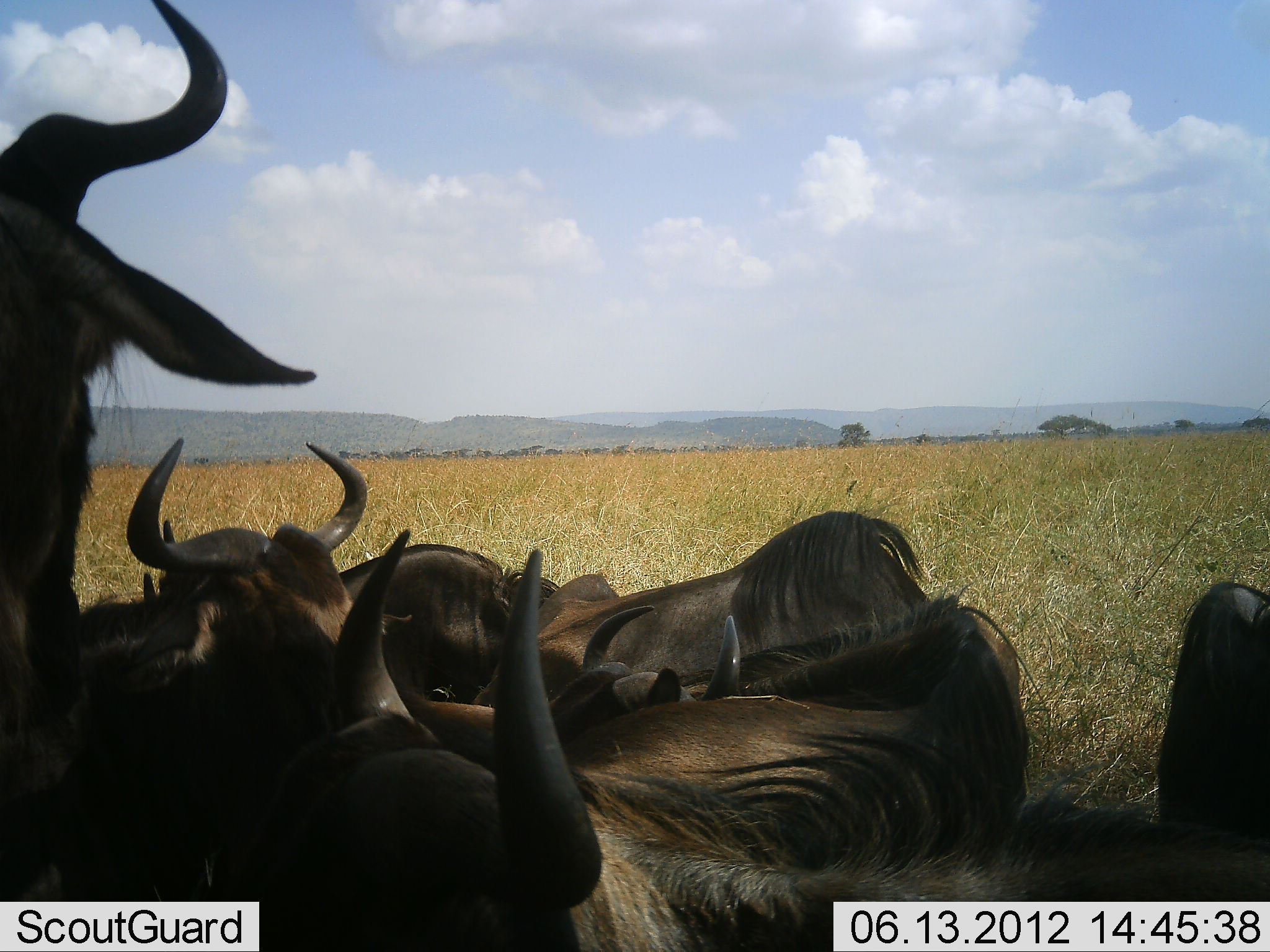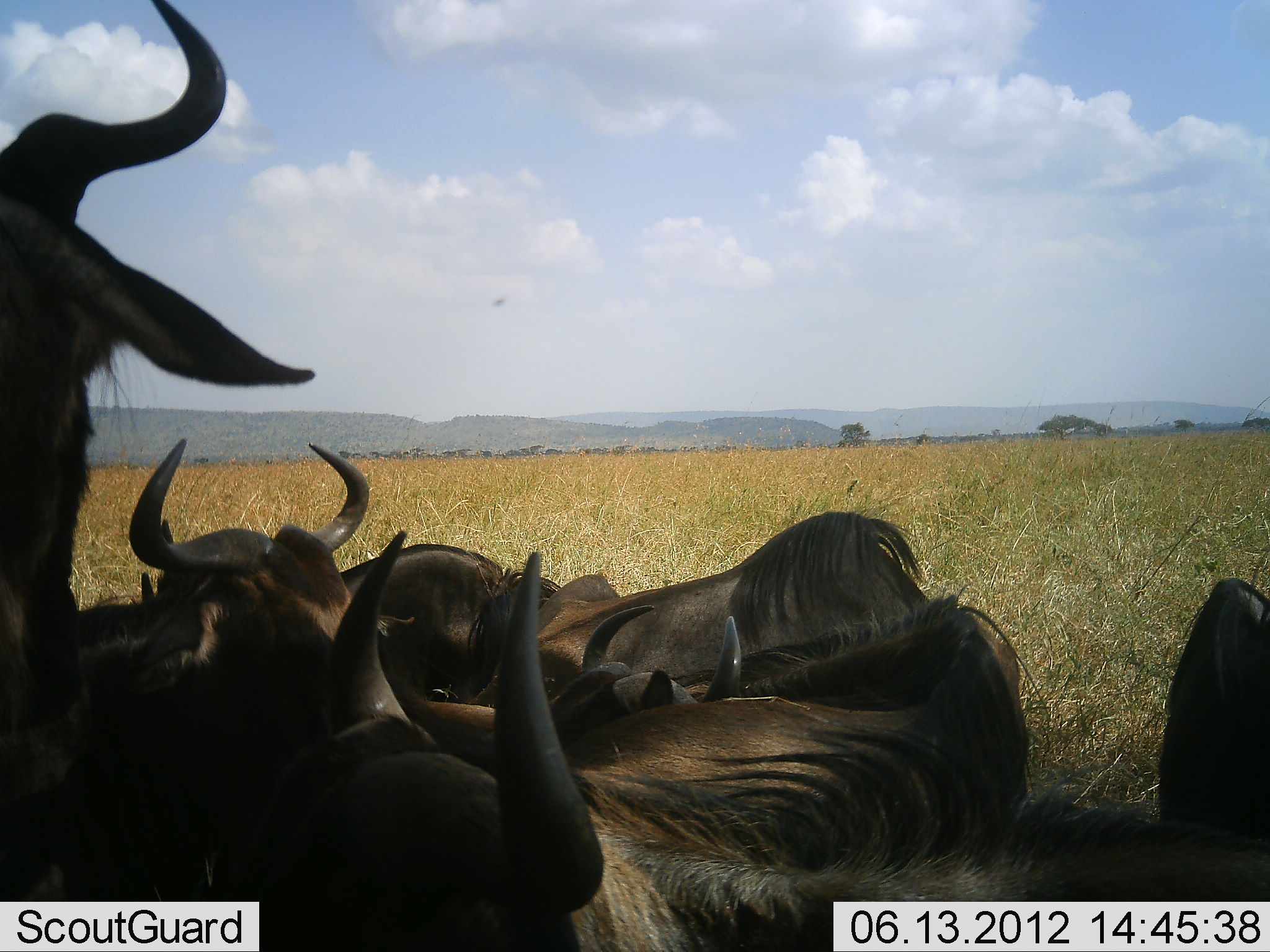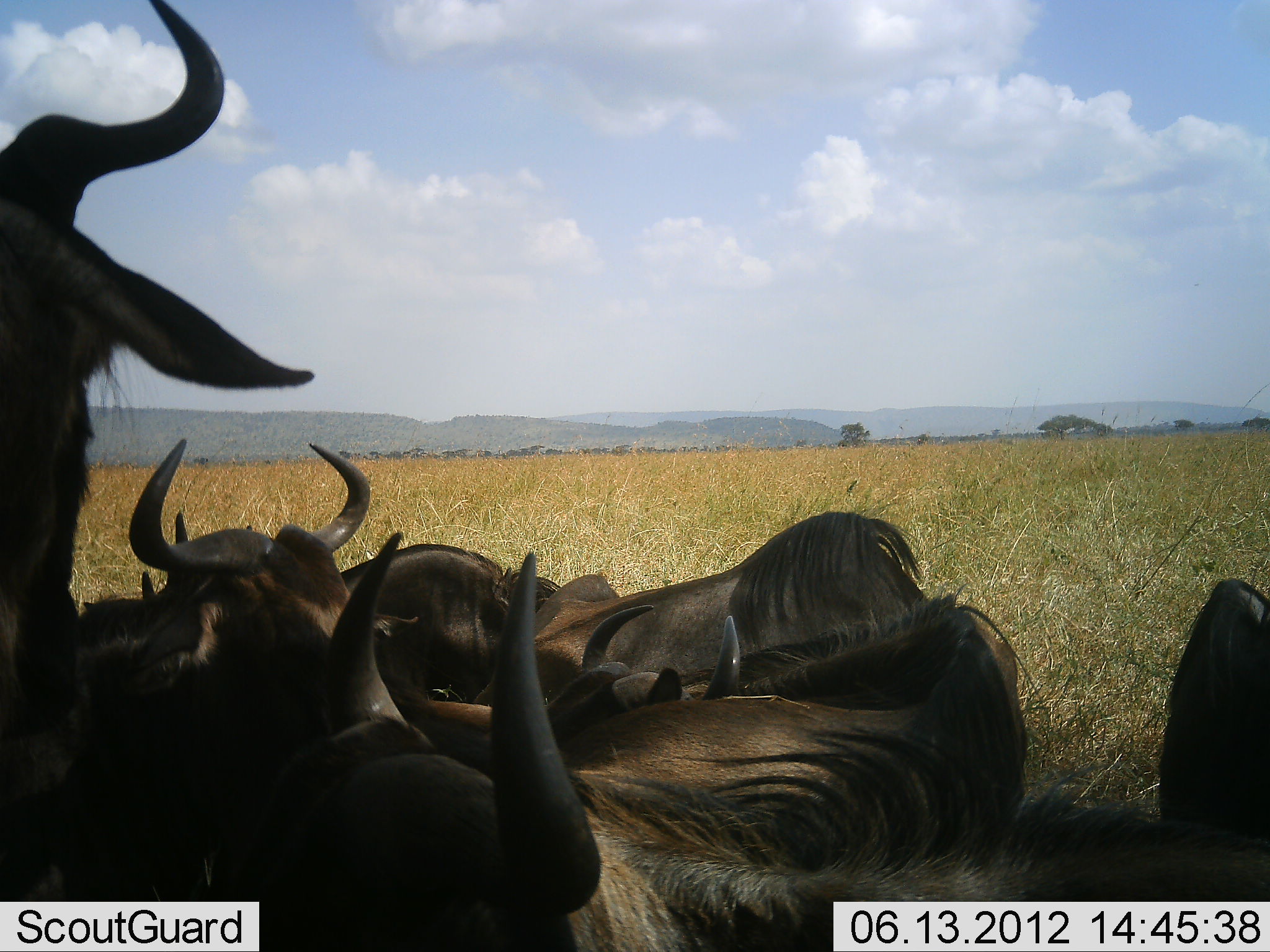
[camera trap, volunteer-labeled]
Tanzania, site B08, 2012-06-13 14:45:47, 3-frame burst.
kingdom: Animalia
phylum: Chordata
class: Mammalia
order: Artiodactyla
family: Bovidae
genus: Connochaetes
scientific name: Connochaetes taurinus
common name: blue wildebeest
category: wildebeest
Wildebeest (blue wildebeest) (Connochaetes taurinus), count 7. Behavior (volunteer vote fractions): standing 60%, resting 100%, moving 10%, interacting 10%. Young present (vote fraction): 0%. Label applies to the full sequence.